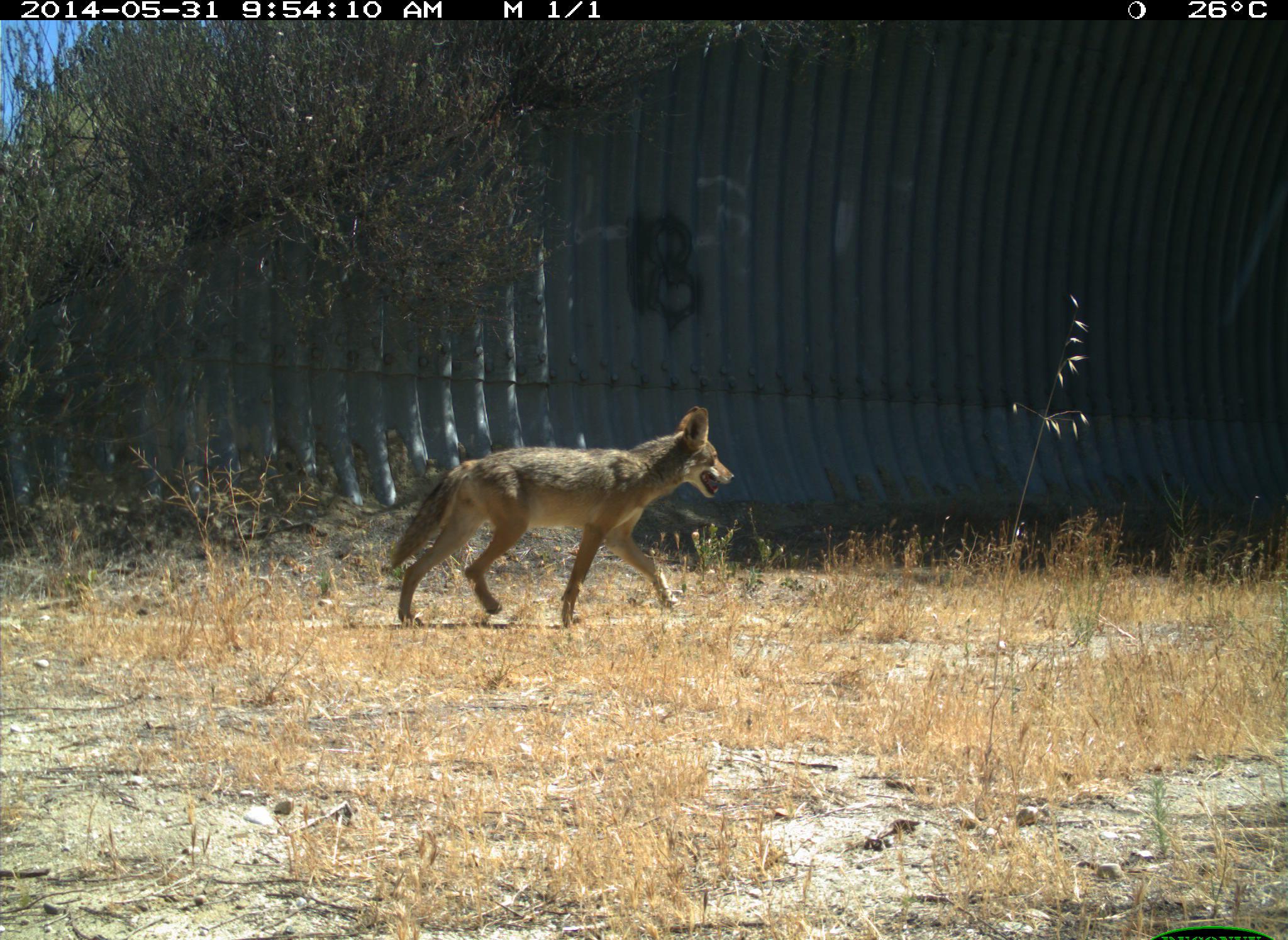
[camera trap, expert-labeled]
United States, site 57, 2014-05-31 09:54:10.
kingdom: Animalia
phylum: Chordata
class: Mammalia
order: Carnivora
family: Canidae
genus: Canis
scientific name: Canis latrans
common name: coyote